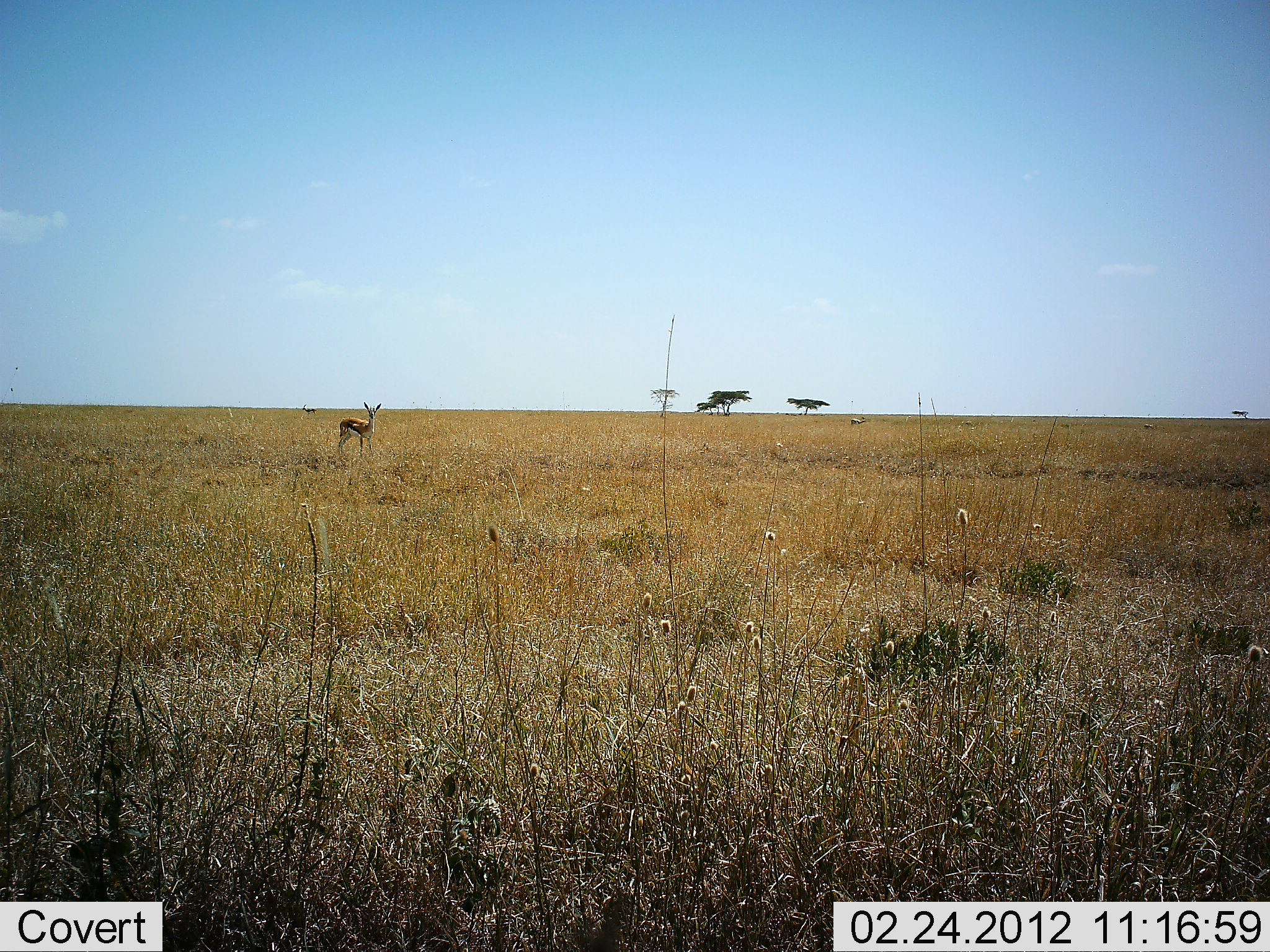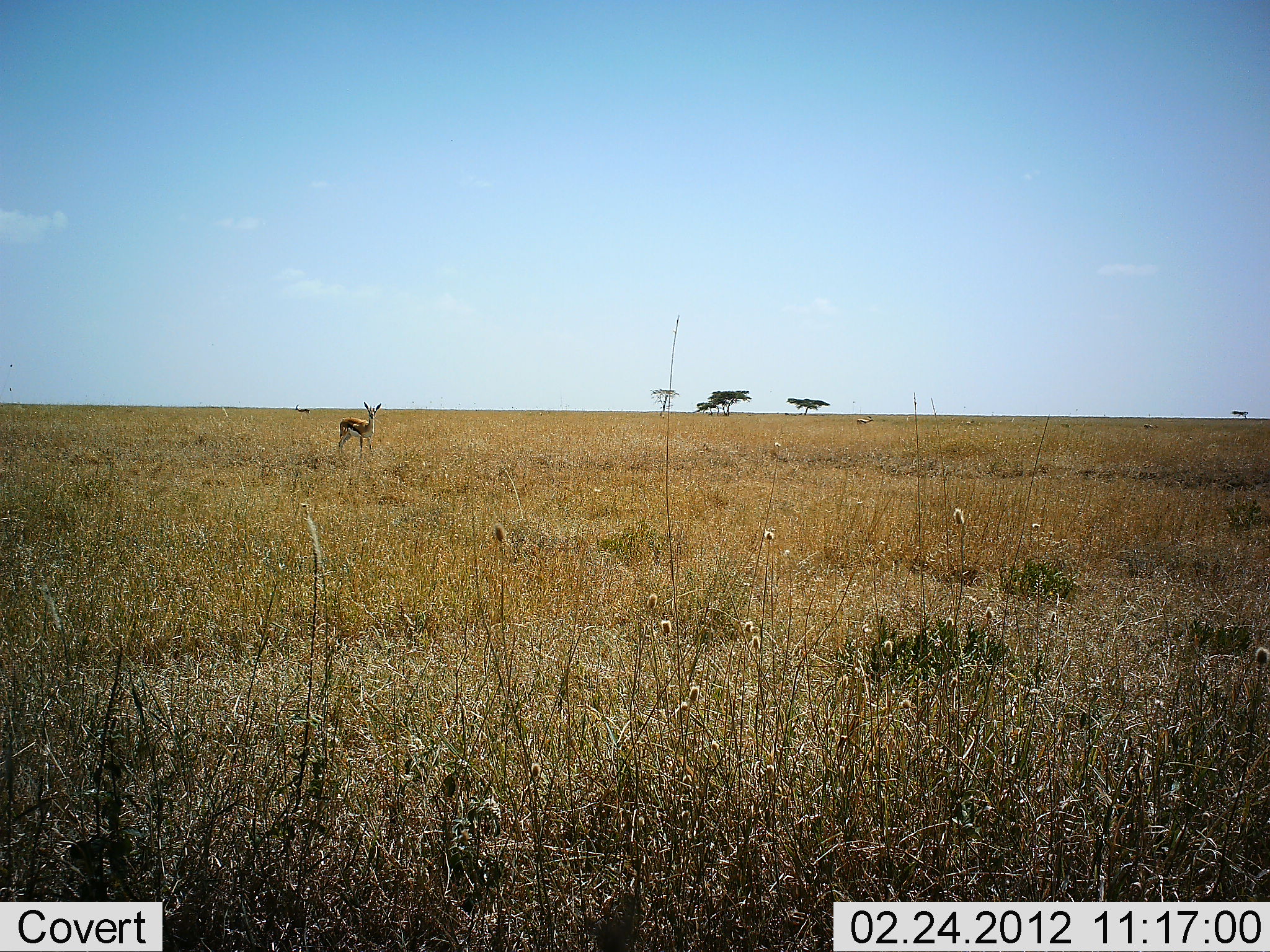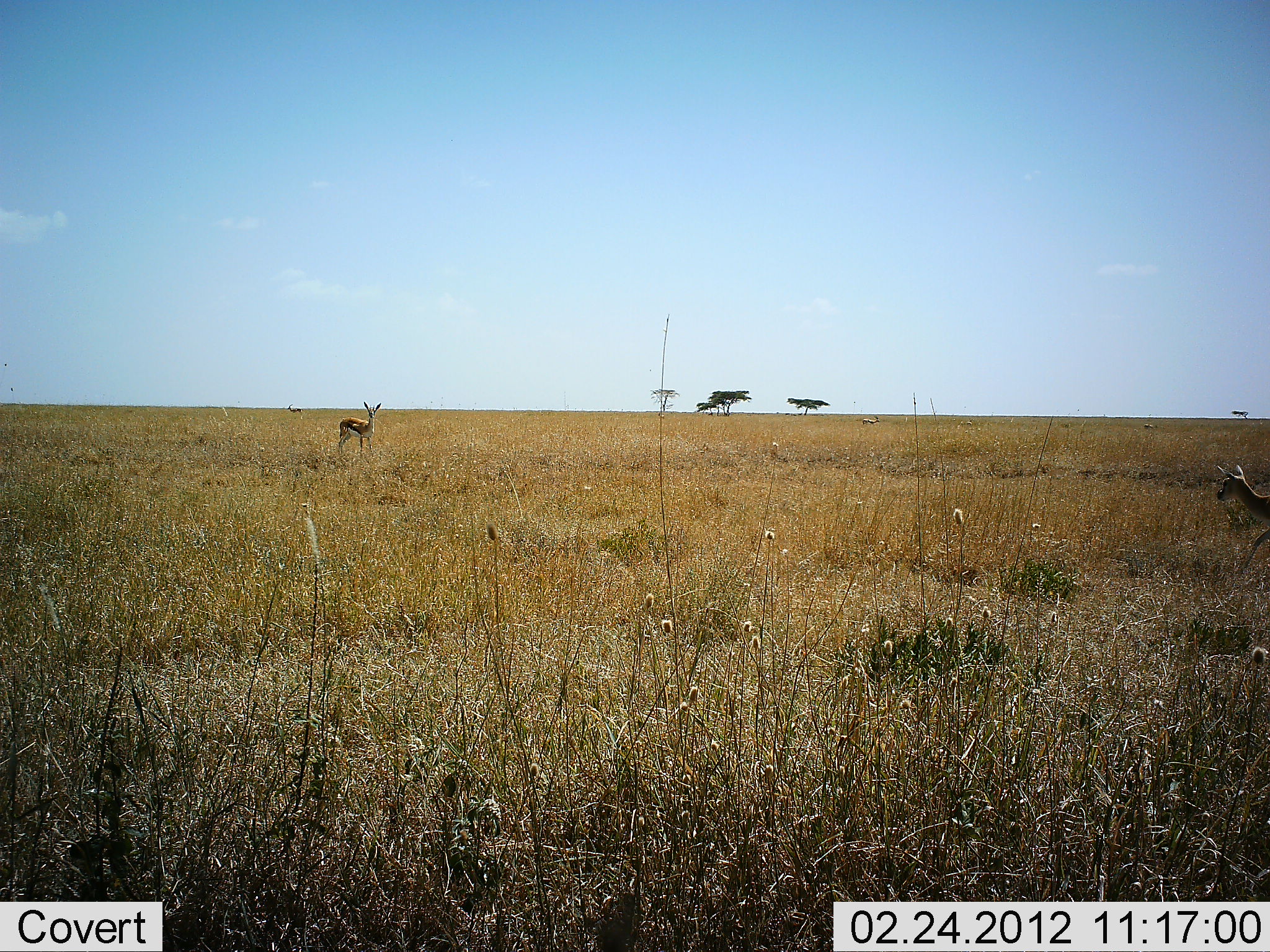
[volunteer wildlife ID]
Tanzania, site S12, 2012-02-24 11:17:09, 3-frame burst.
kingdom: Animalia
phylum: Chordata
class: Mammalia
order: Artiodactyla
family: Bovidae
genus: Eudorcas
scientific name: Eudorcas thomsonii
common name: thomson's gazelle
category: gazellethomsons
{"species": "gazellethomsons (thomson's gazelle) (Eudorcas thomsonii)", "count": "3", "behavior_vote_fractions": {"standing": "96%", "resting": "0%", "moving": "54%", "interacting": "0%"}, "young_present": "0%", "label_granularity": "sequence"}